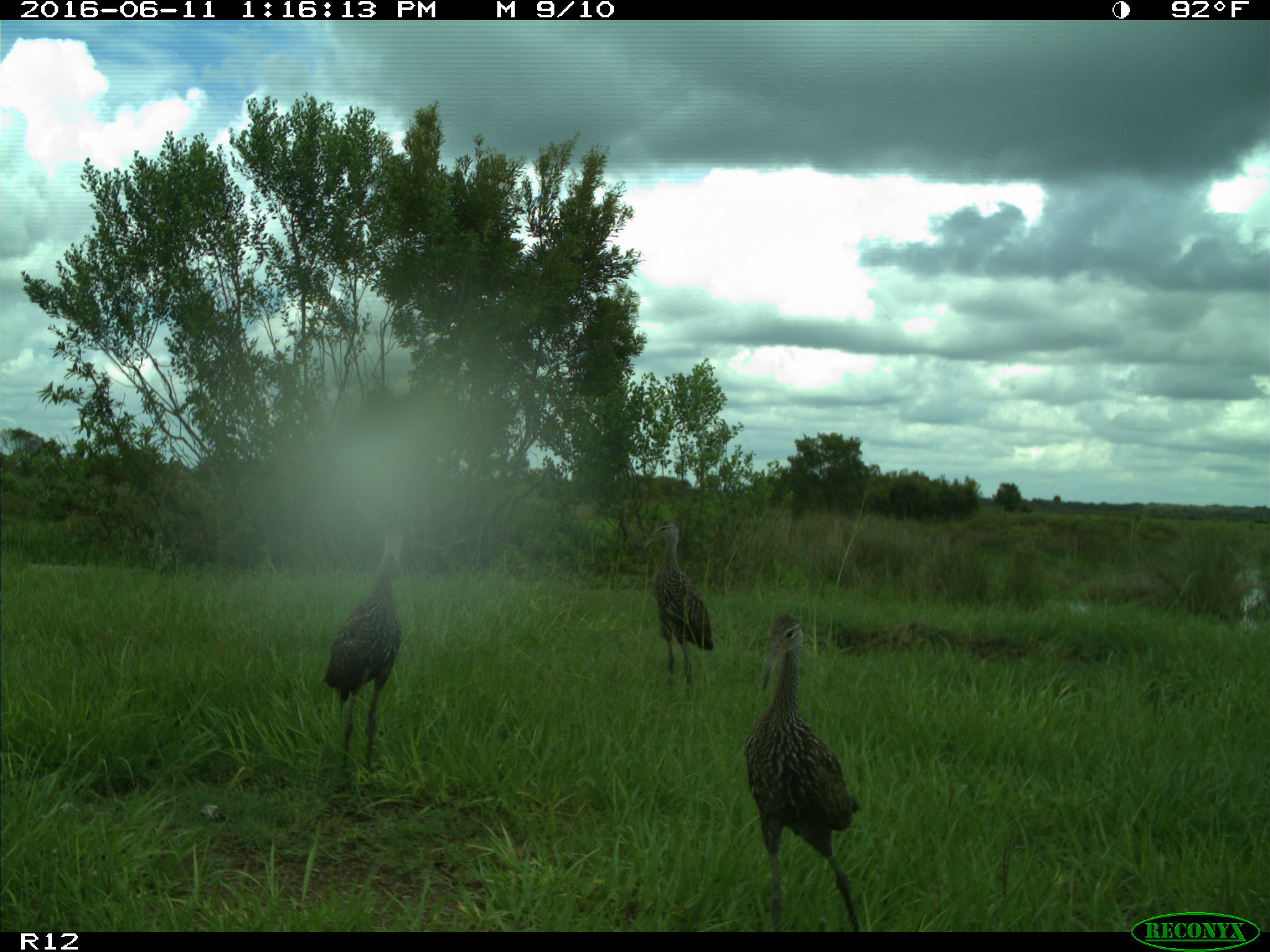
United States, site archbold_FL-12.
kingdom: Animalia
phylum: Chordata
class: Aves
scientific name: Aves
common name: birds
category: unidentified bird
Unidentified bird (birds) (Aves).